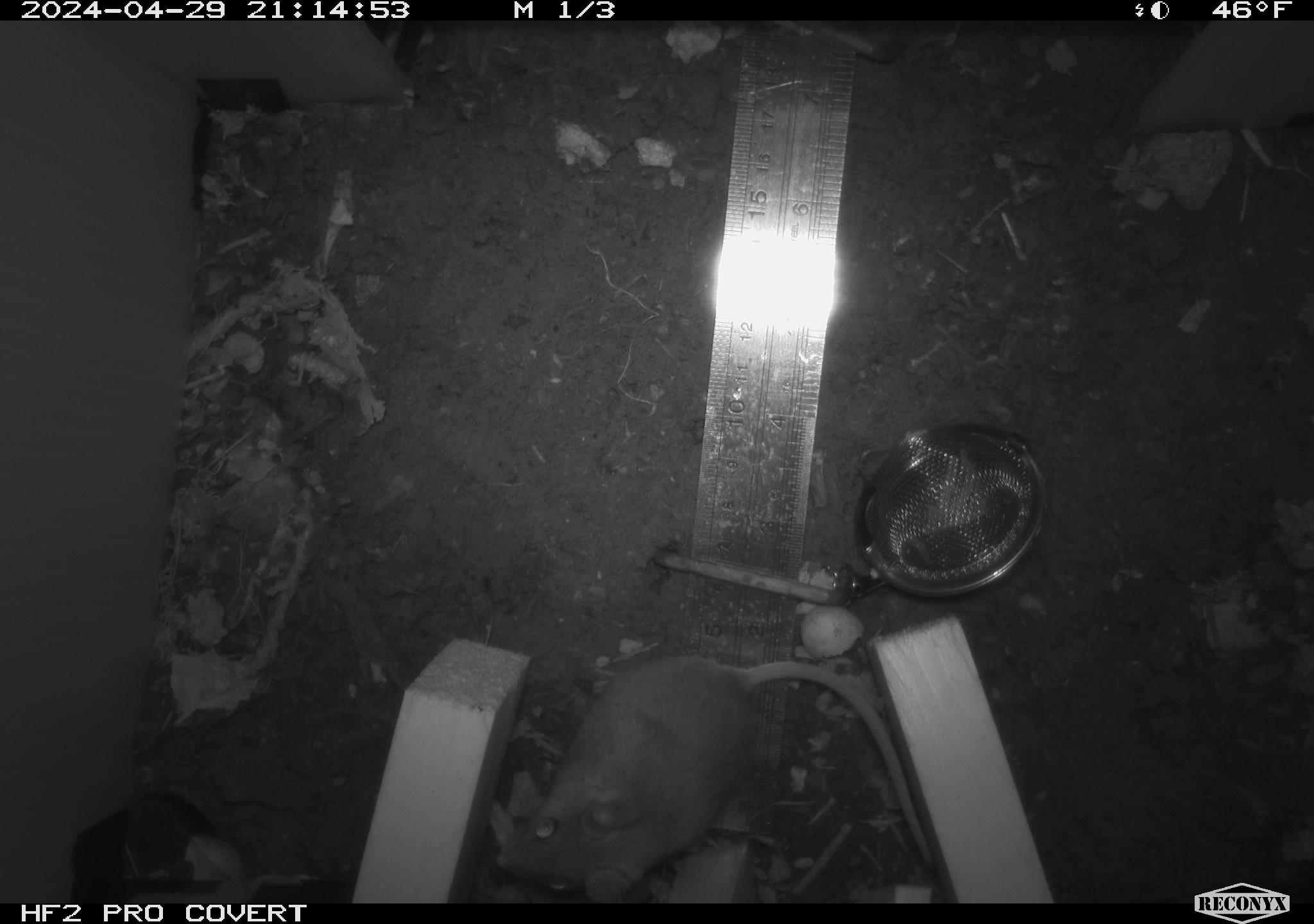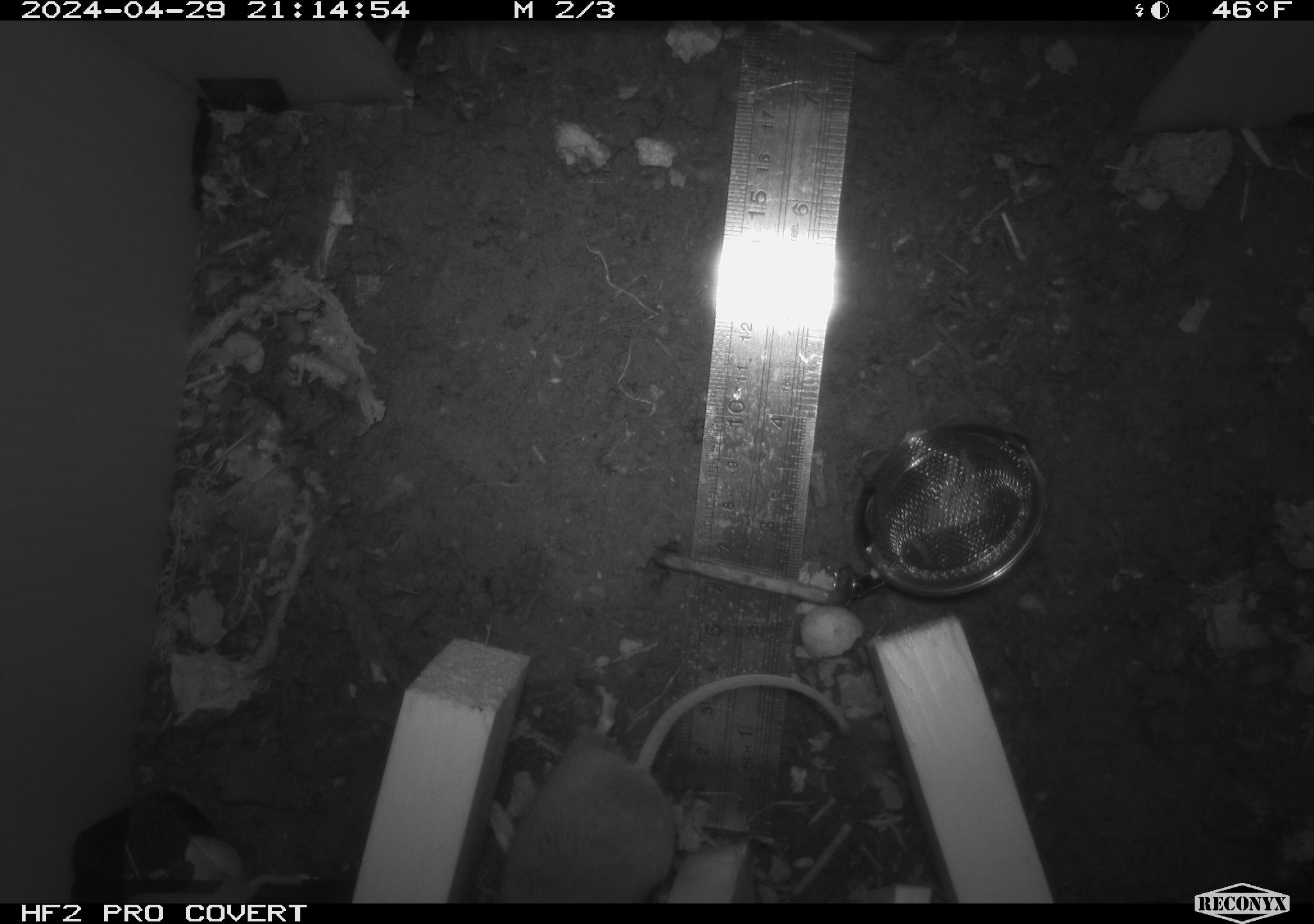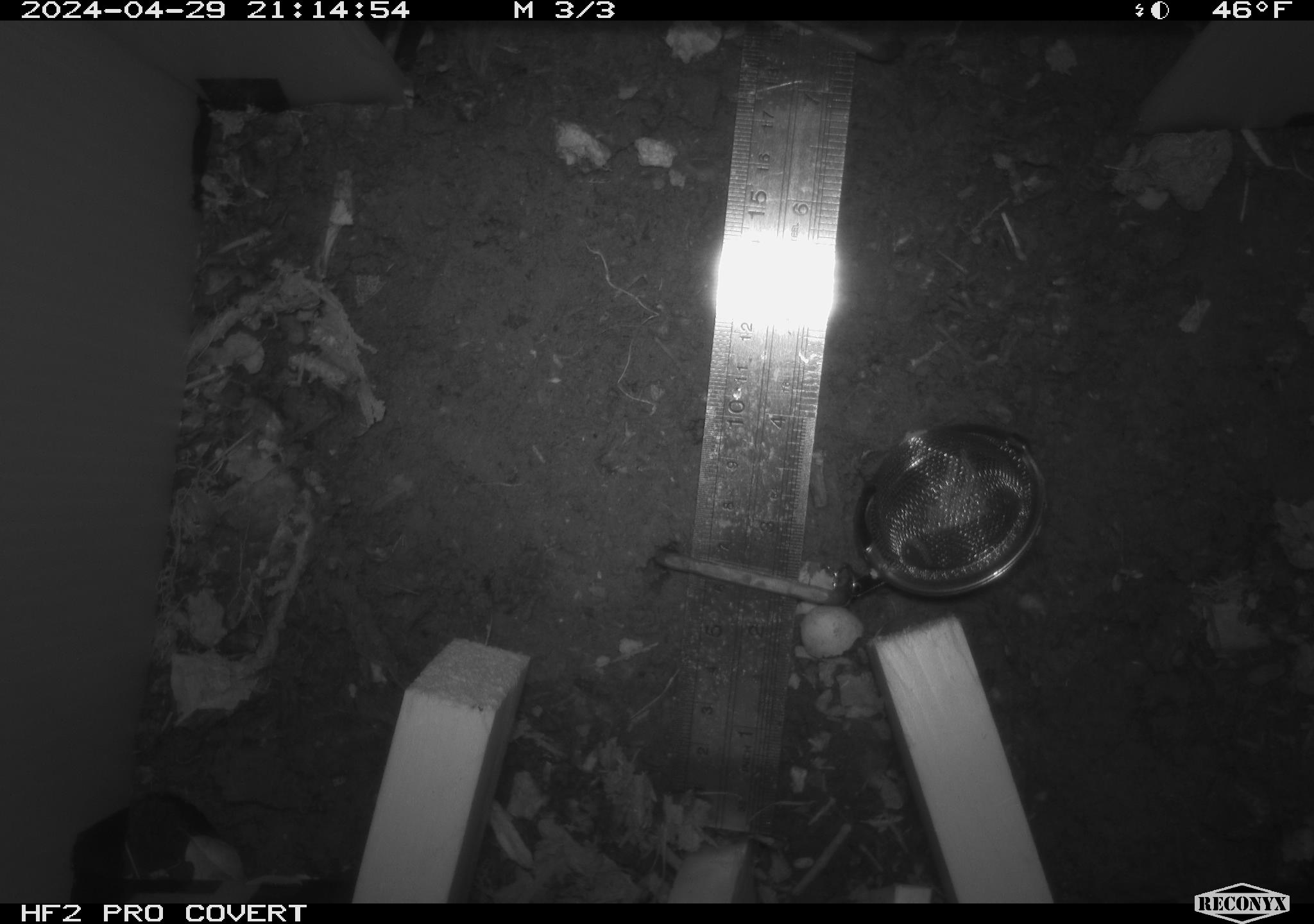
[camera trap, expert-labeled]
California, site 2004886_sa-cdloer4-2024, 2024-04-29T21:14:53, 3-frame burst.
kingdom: Animalia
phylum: Chordata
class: Mammalia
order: Rodentia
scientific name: Rodentia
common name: mouse species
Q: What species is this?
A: Mouse species (Rodentia).